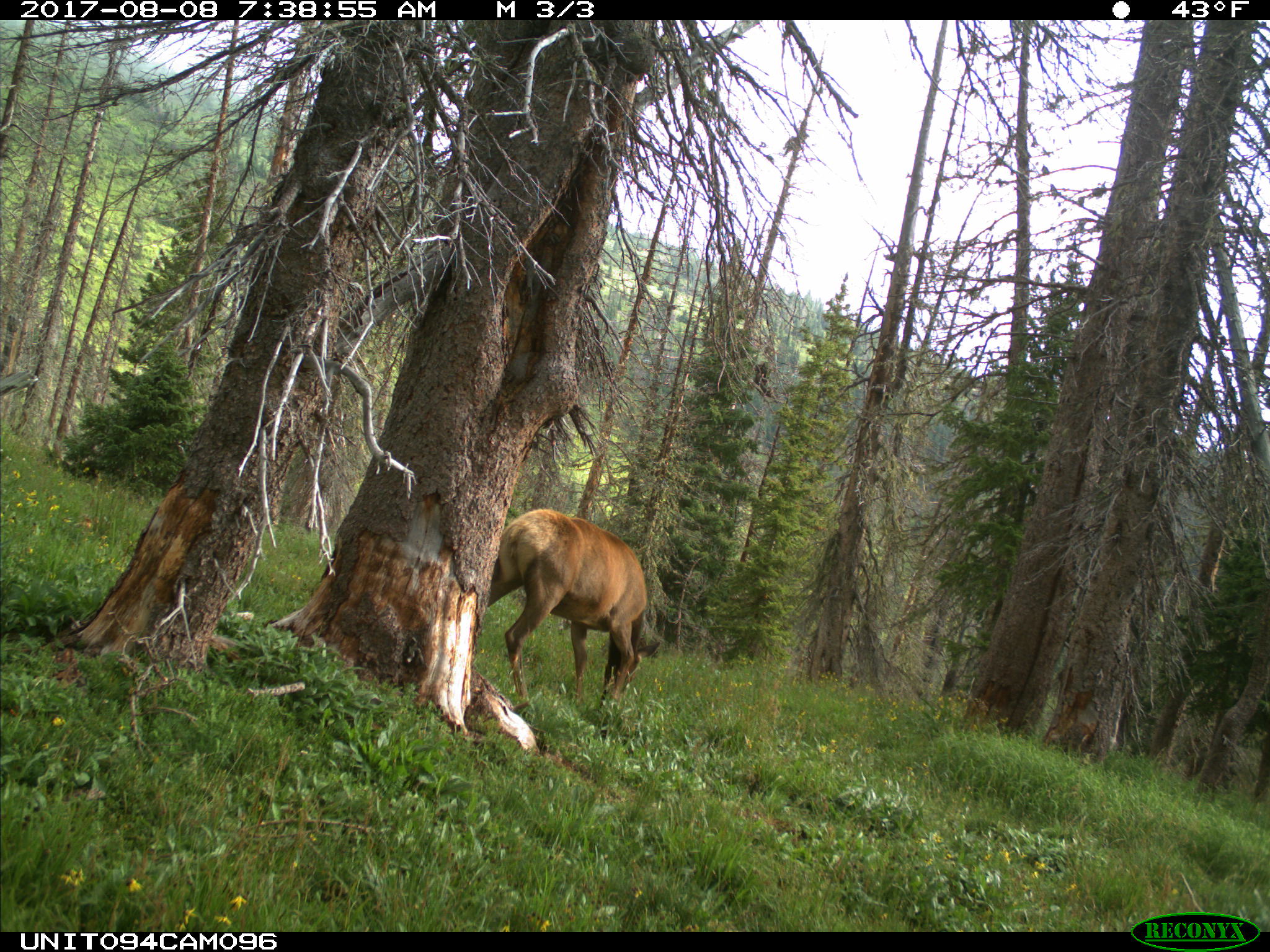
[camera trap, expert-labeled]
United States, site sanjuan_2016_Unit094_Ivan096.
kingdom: Animalia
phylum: Chordata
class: Mammalia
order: Artiodactyla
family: Cervidae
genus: Cervus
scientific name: Cervus elaphus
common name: red deer